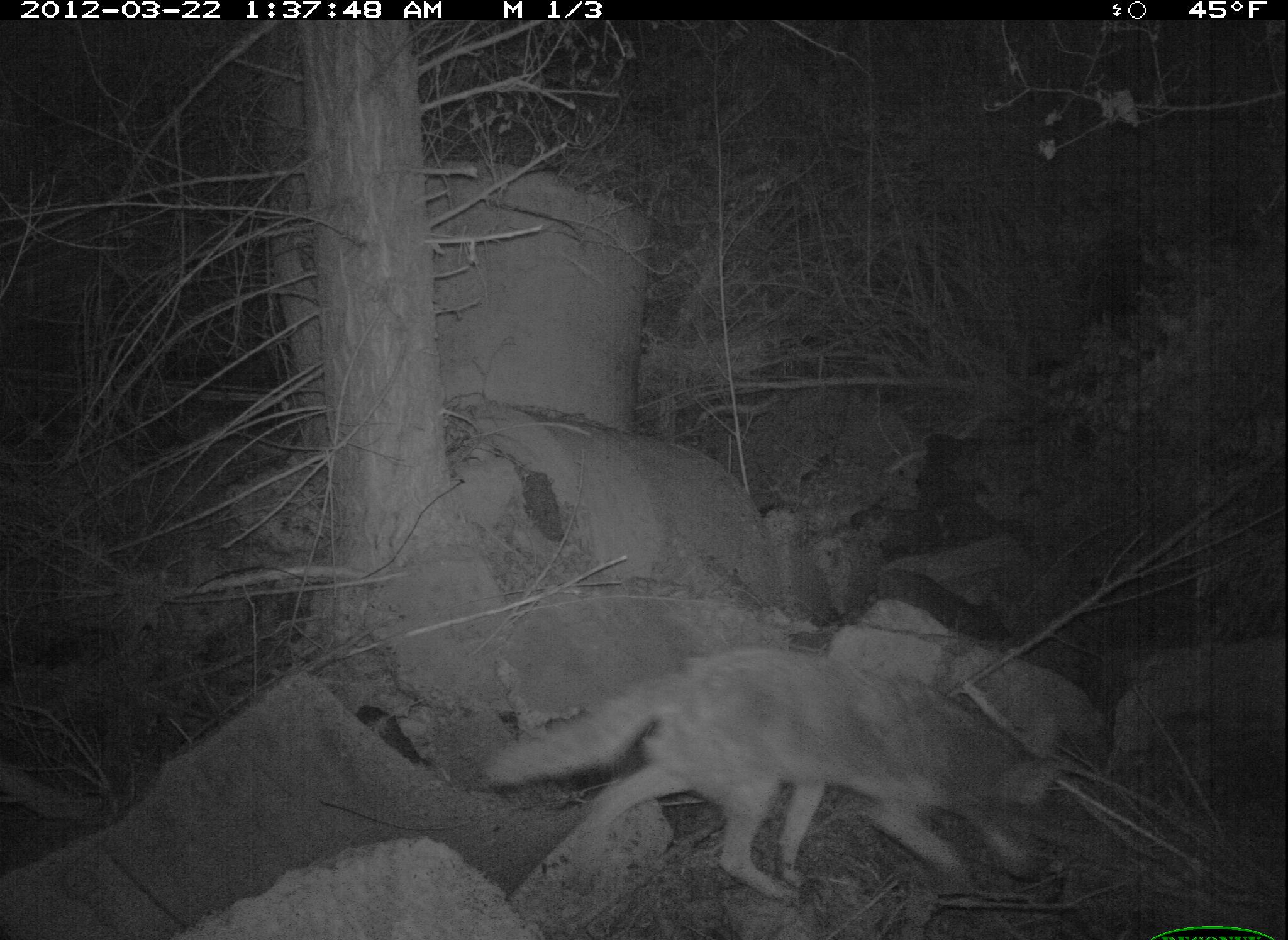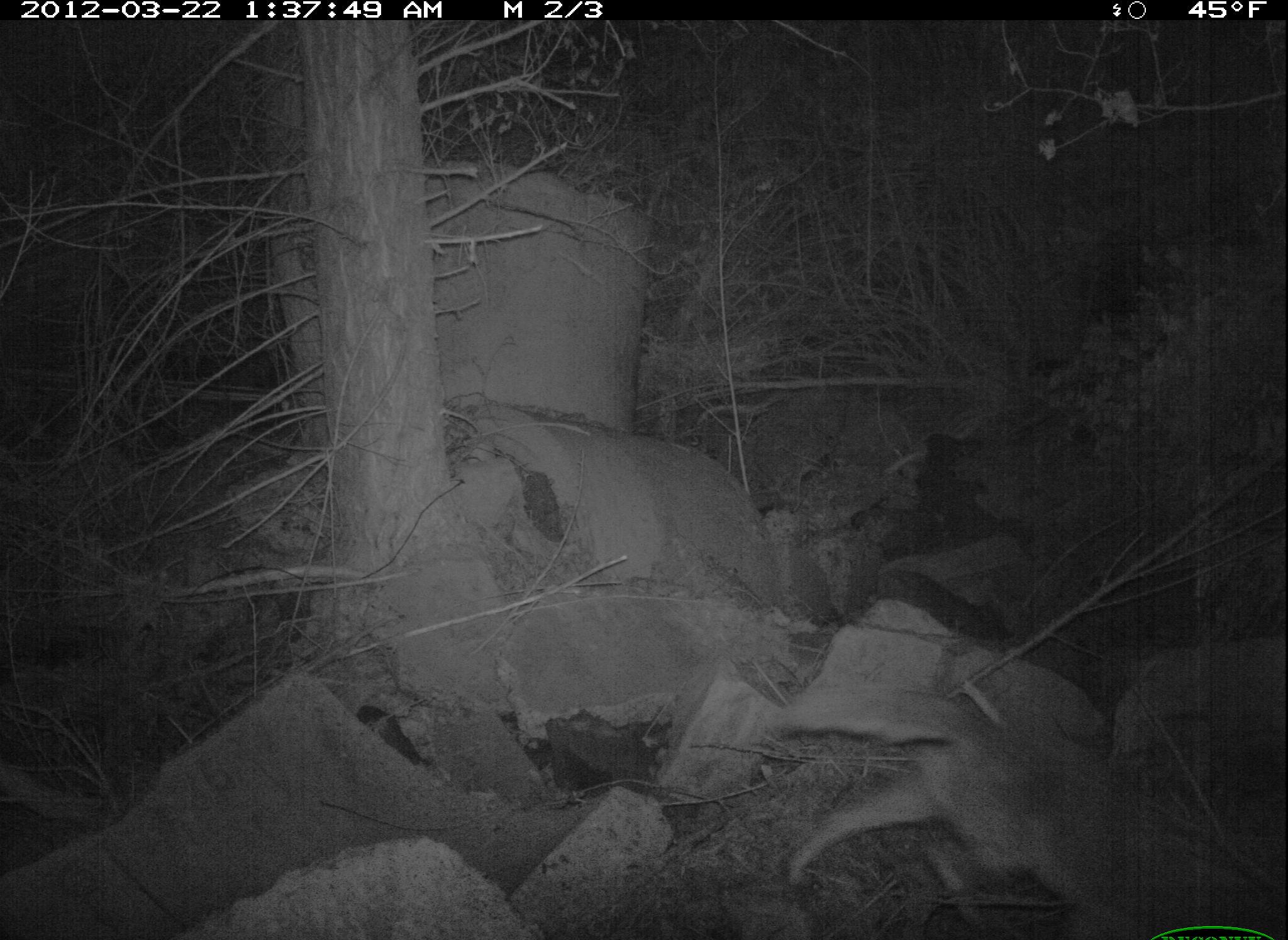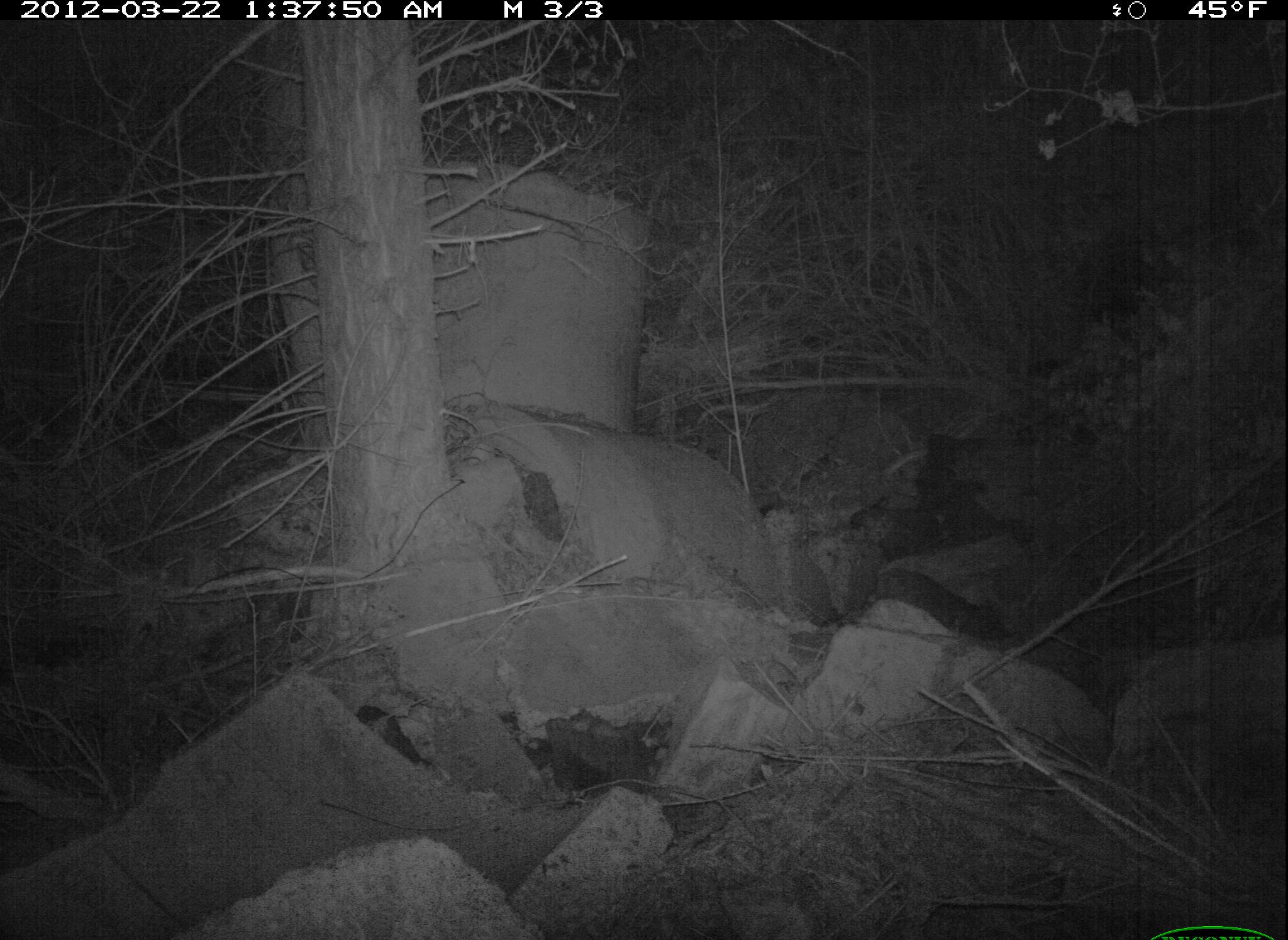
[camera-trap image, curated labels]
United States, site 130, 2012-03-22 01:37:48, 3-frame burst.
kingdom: Animalia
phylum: Chordata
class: Mammalia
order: Carnivora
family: Canidae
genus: Canis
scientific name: Canis latrans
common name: coyote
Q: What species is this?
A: Coyote (Canis latrans).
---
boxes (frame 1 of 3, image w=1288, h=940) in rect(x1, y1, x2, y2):
coyote: rect(491, 639, 1067, 913)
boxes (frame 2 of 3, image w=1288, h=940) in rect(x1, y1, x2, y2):
coyote: rect(766, 675, 1285, 940)